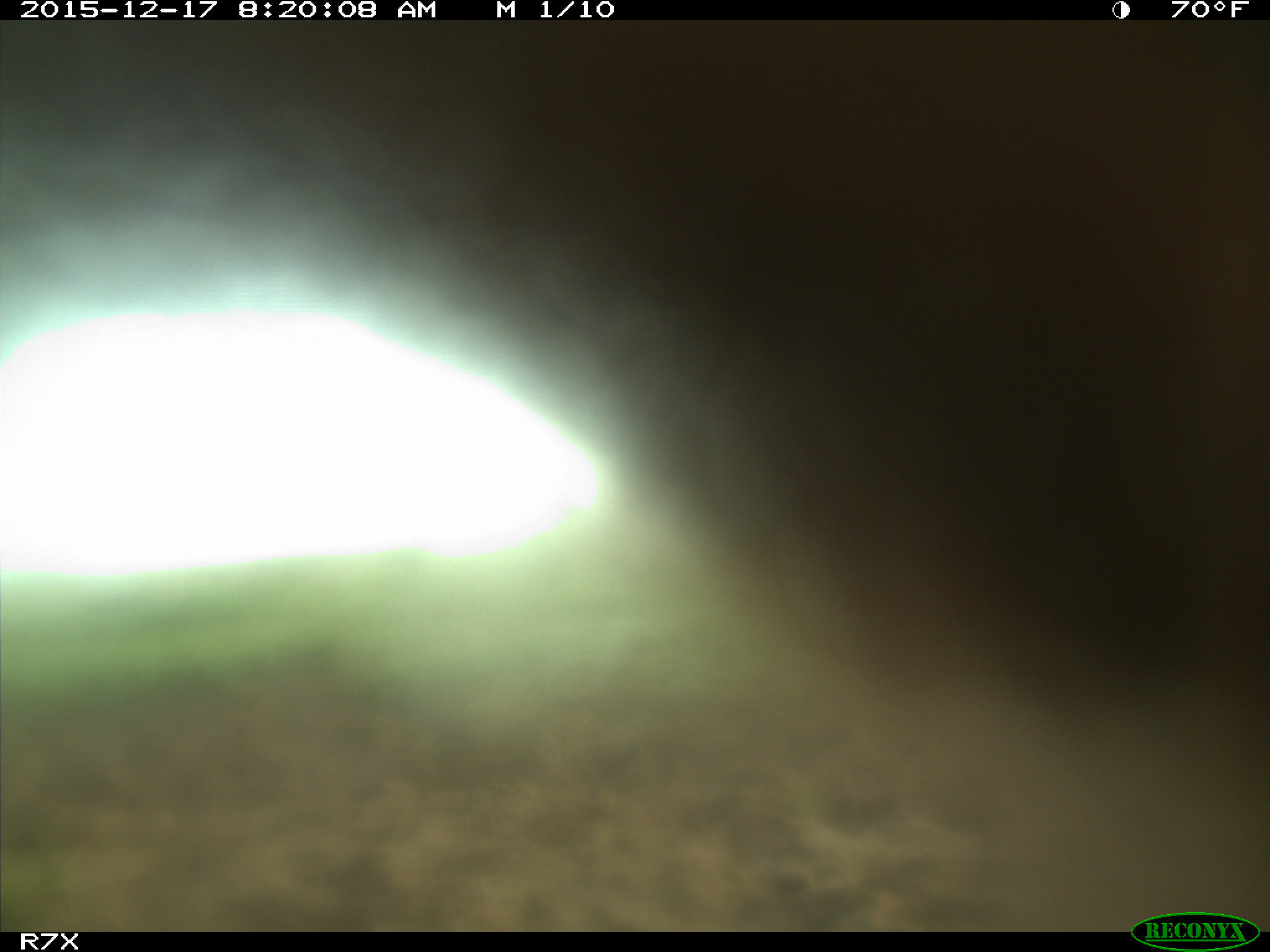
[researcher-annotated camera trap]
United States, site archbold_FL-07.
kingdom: Animalia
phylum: Chordata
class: Mammalia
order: Artiodactyla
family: Bovidae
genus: Bos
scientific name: Bos taurus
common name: domestic cow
Bos taurus (domestic cow).